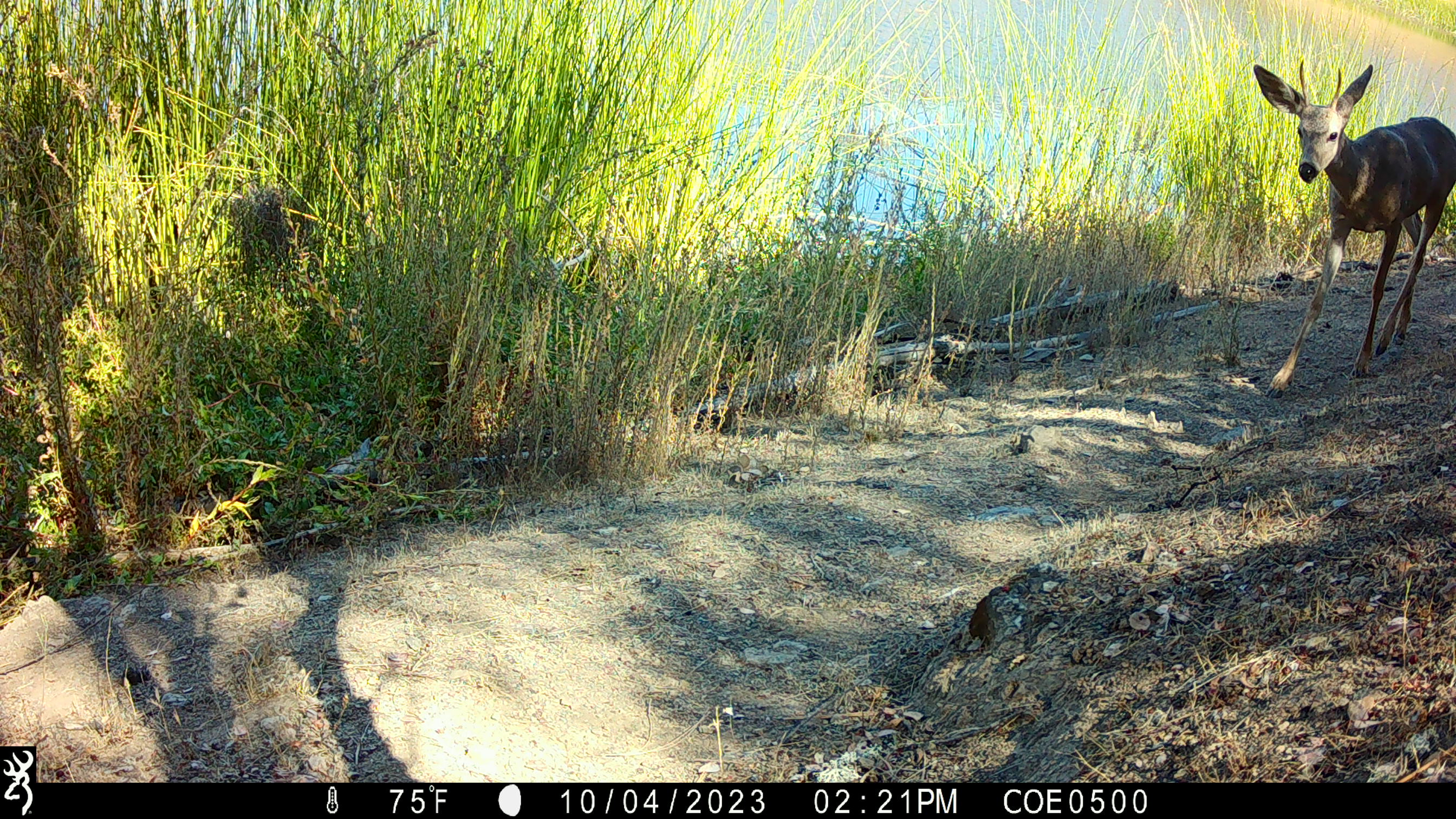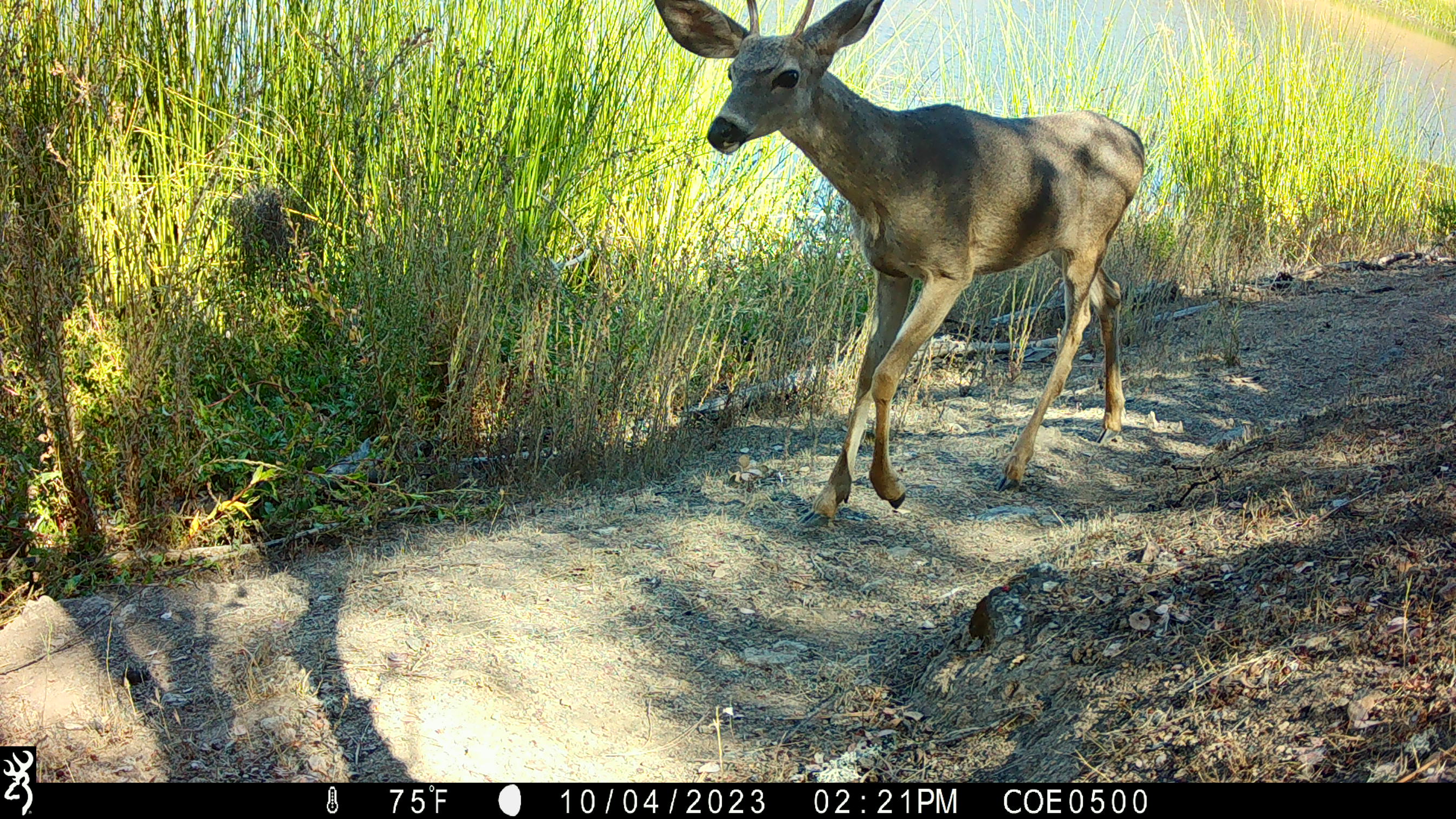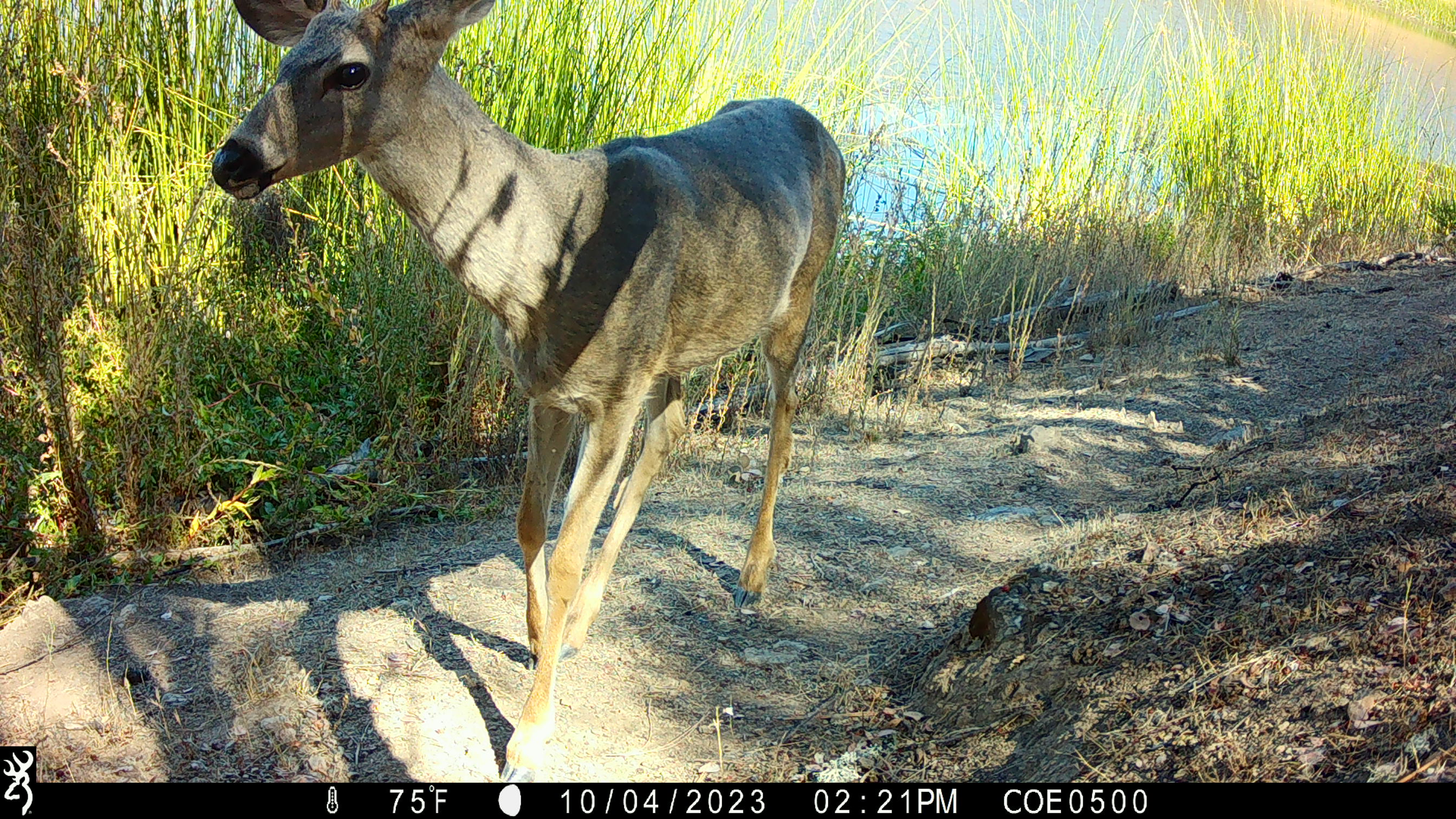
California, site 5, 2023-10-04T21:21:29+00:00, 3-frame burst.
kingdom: Animalia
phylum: Chordata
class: Mammalia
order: Artiodactyla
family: Cervidae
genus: Odocoileus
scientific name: Odocoileus hemionus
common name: mule deer